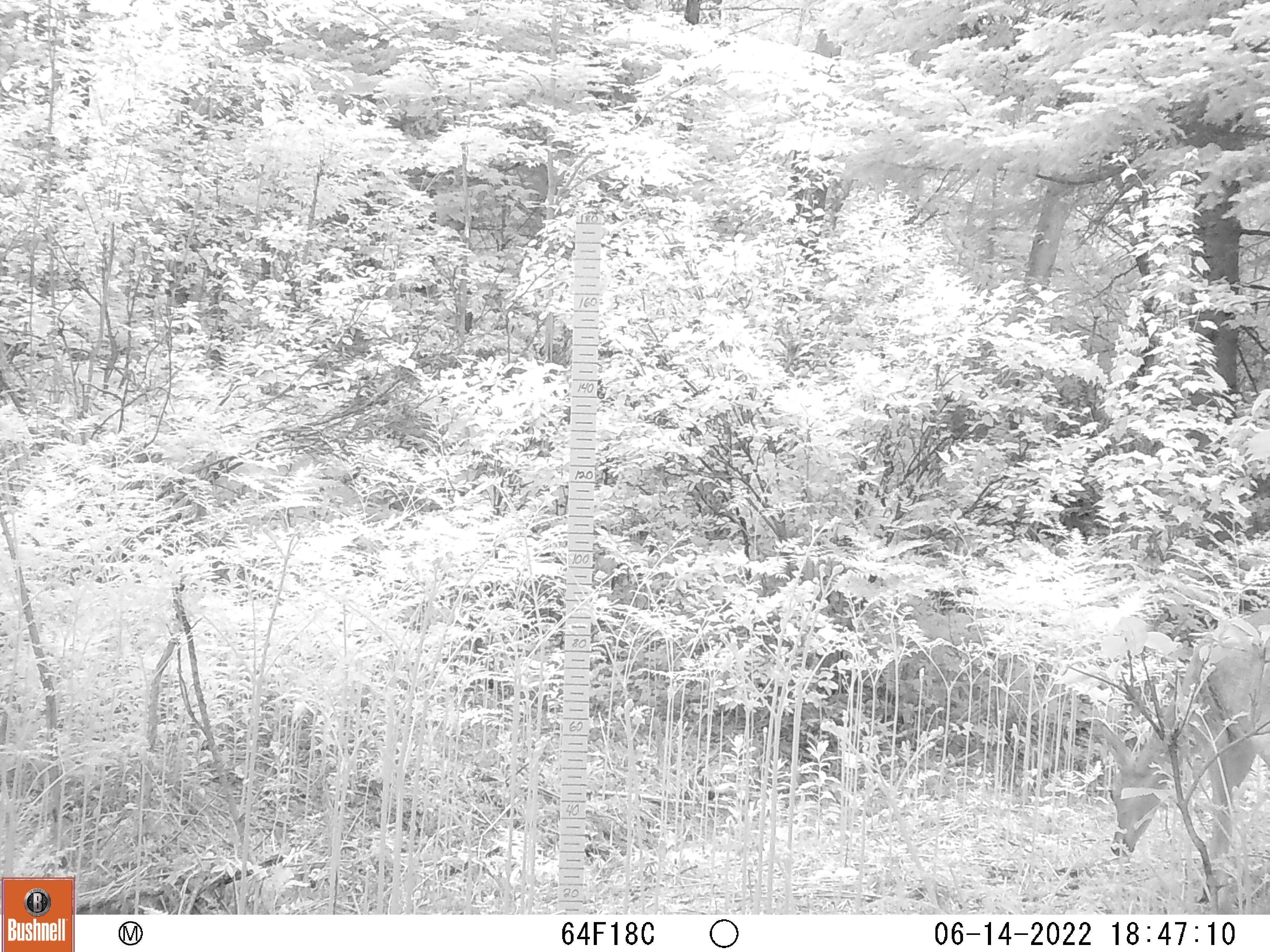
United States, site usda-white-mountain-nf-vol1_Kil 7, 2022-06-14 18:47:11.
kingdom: Animalia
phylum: Chordata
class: Mammalia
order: Artiodactyla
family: Cervidae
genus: Odocoileus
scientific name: Odocoileus virginianus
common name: white-tailed deer